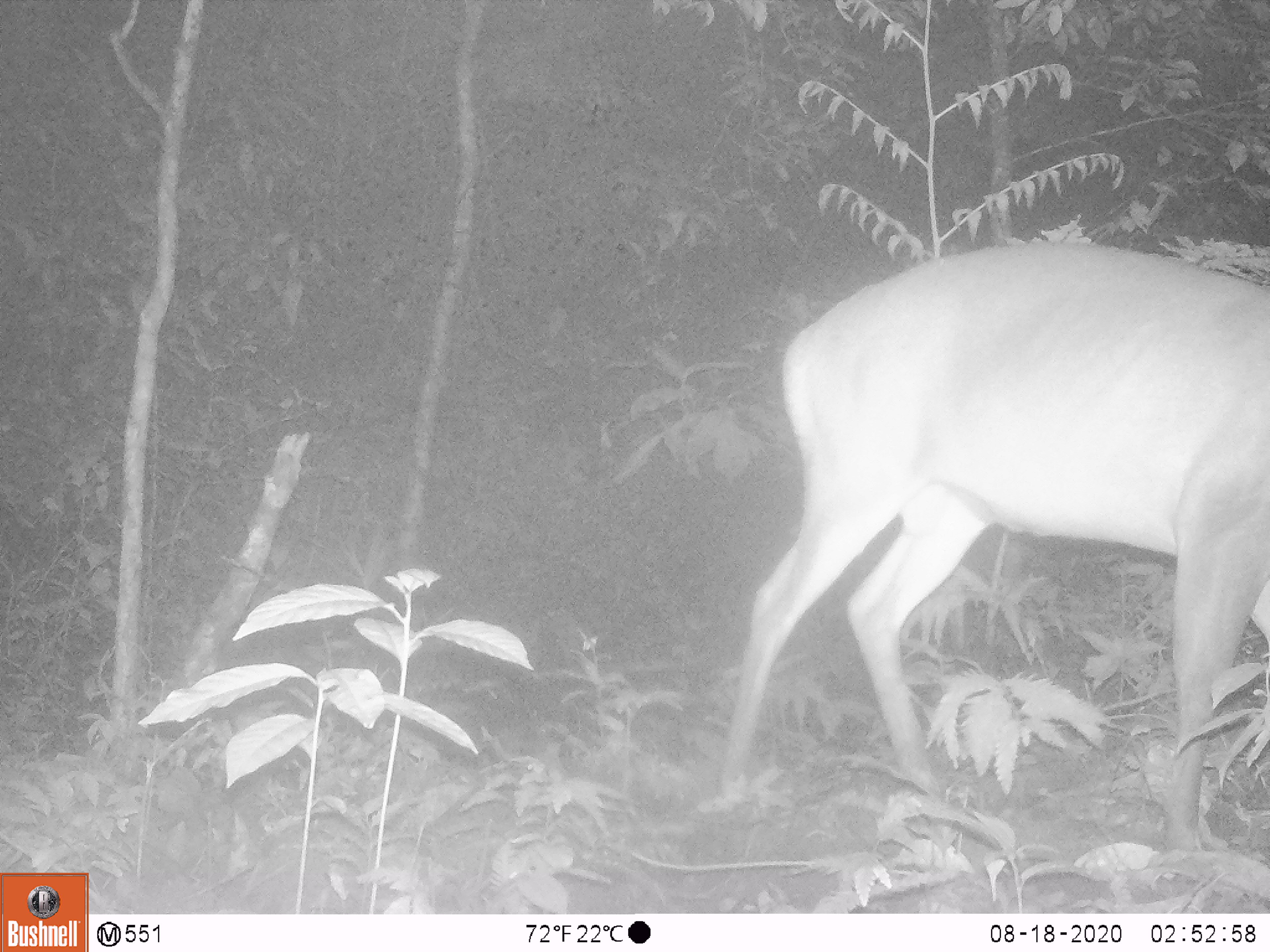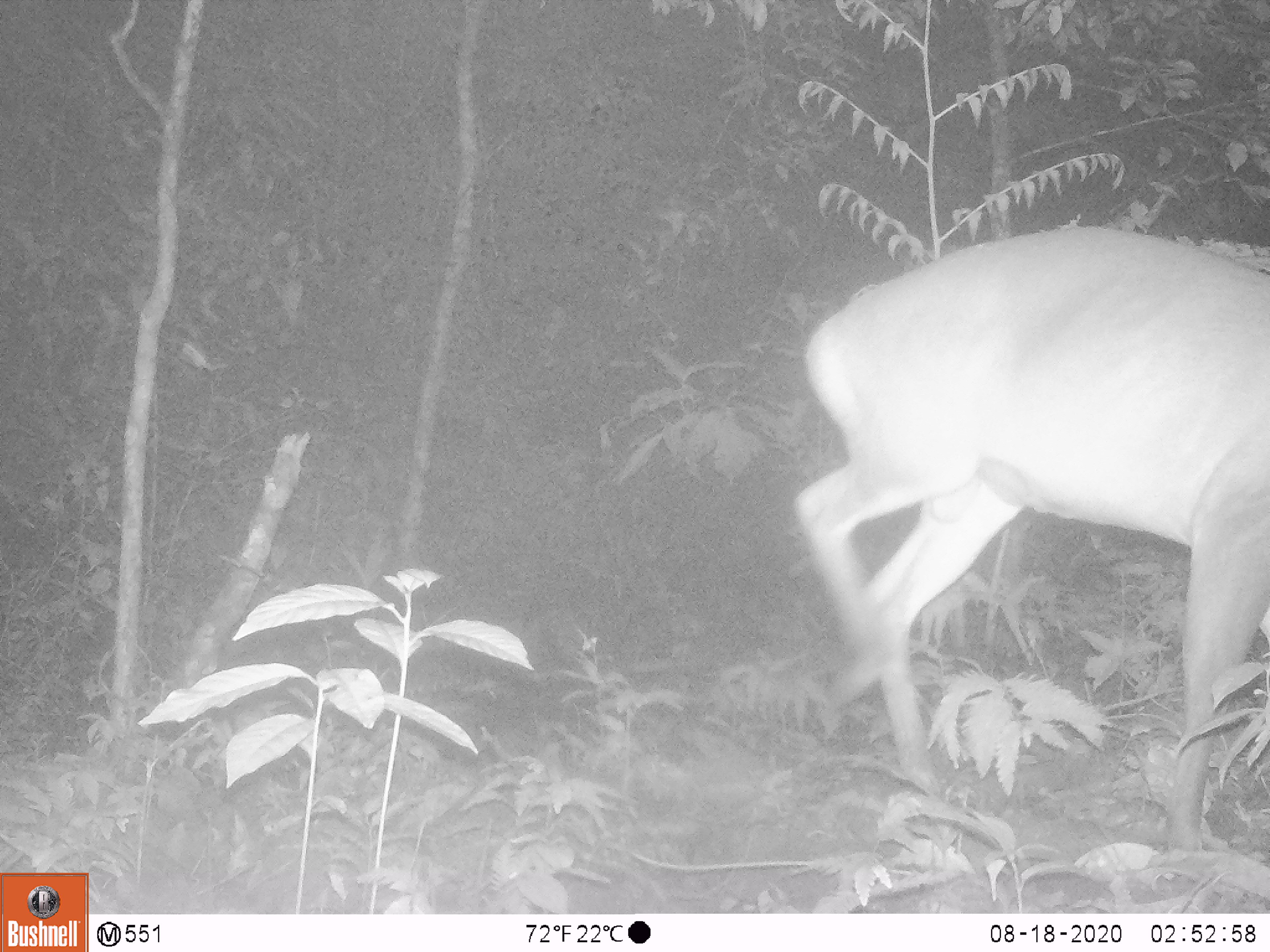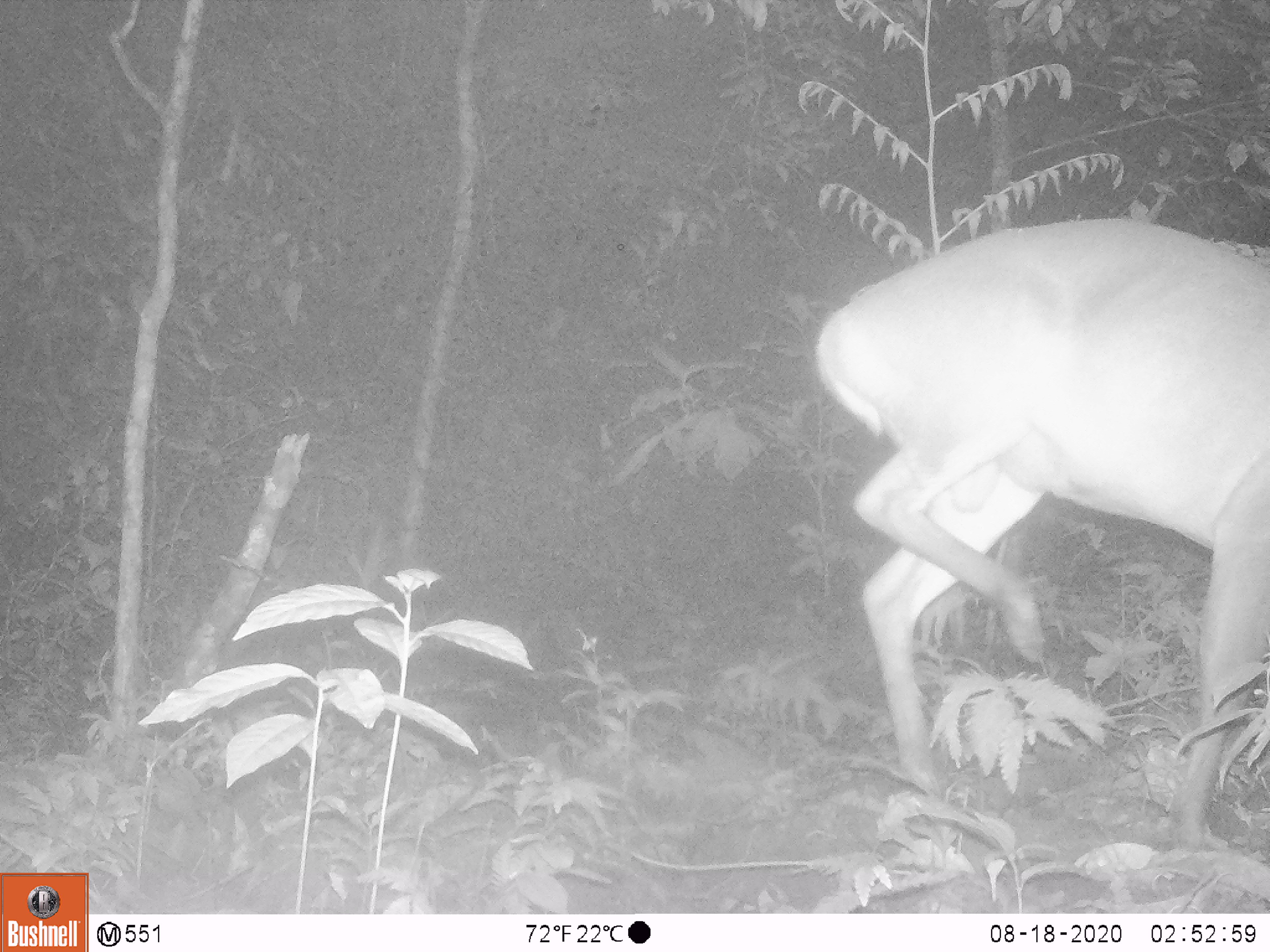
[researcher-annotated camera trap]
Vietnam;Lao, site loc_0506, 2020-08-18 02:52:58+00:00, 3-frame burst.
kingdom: Animalia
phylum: Chordata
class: Mammalia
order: Artiodactyla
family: Cervidae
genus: Muntiacus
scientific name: Muntiacus vuquangensis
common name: large-antlered muntjac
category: large antlered muntjac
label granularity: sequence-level